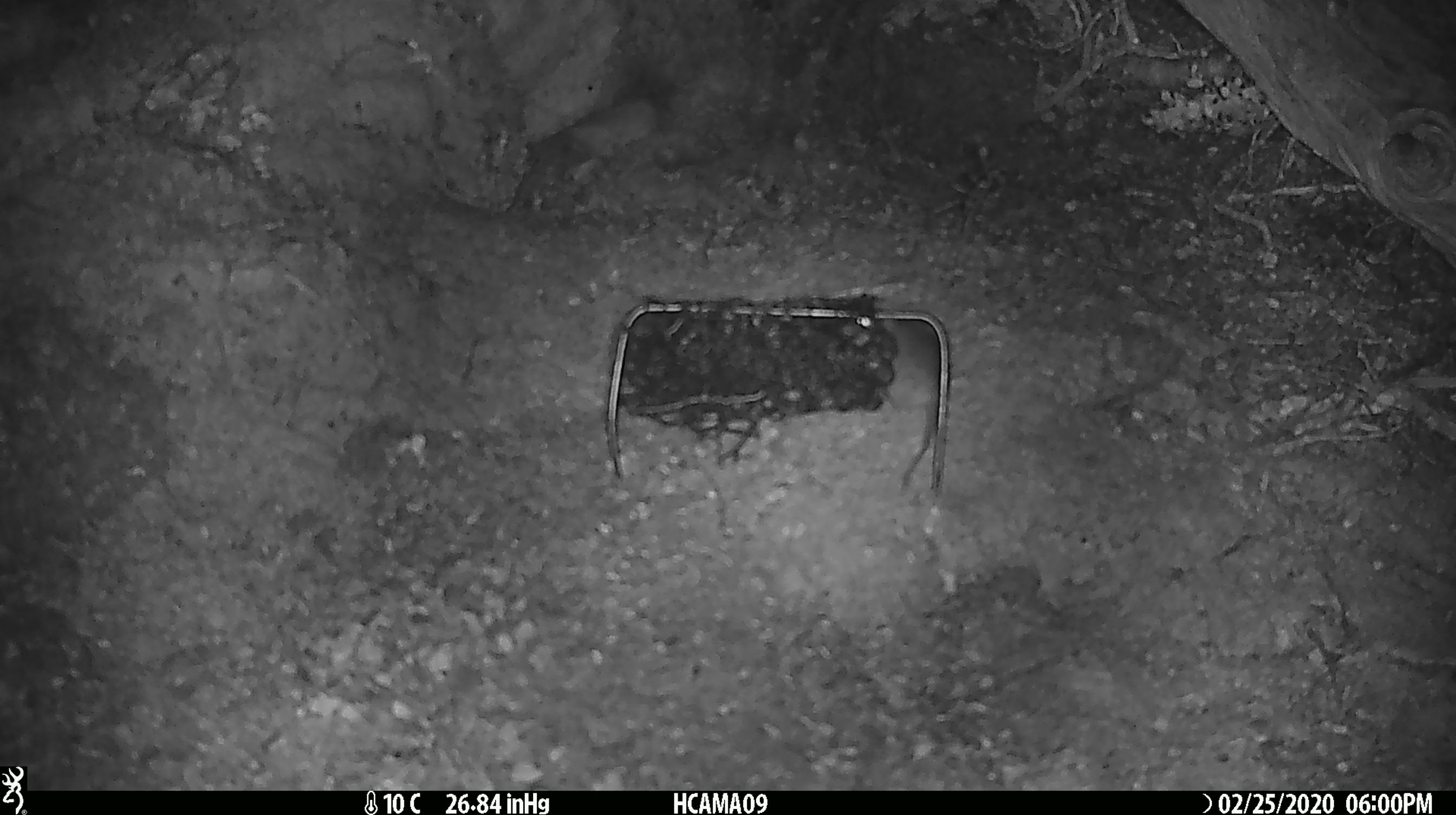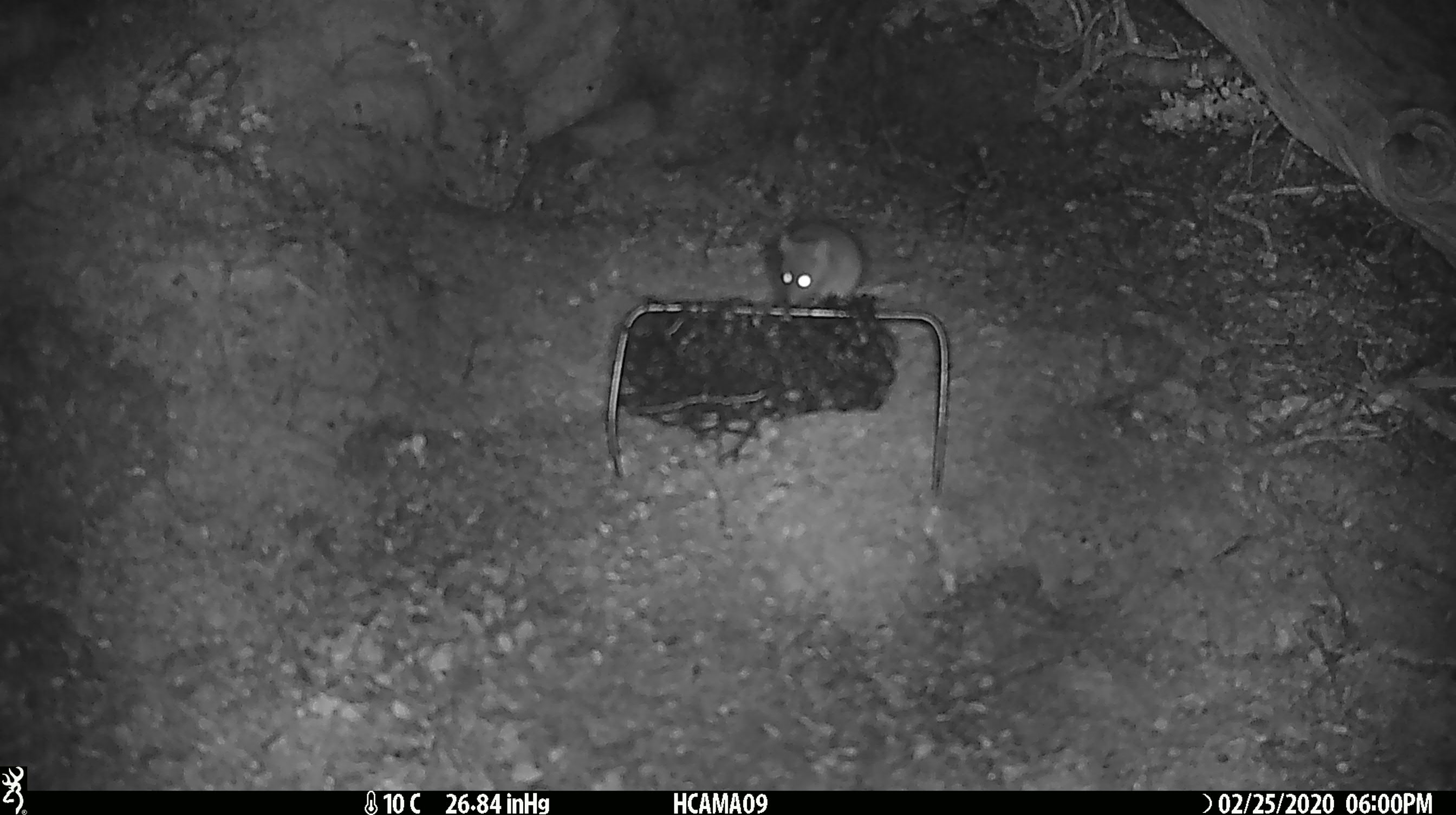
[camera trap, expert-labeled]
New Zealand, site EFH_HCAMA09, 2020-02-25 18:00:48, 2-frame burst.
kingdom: Animalia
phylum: Chordata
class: Mammalia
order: Rodentia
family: Muridae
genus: Mus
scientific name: Mus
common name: mouse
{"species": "mouse (Mus)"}